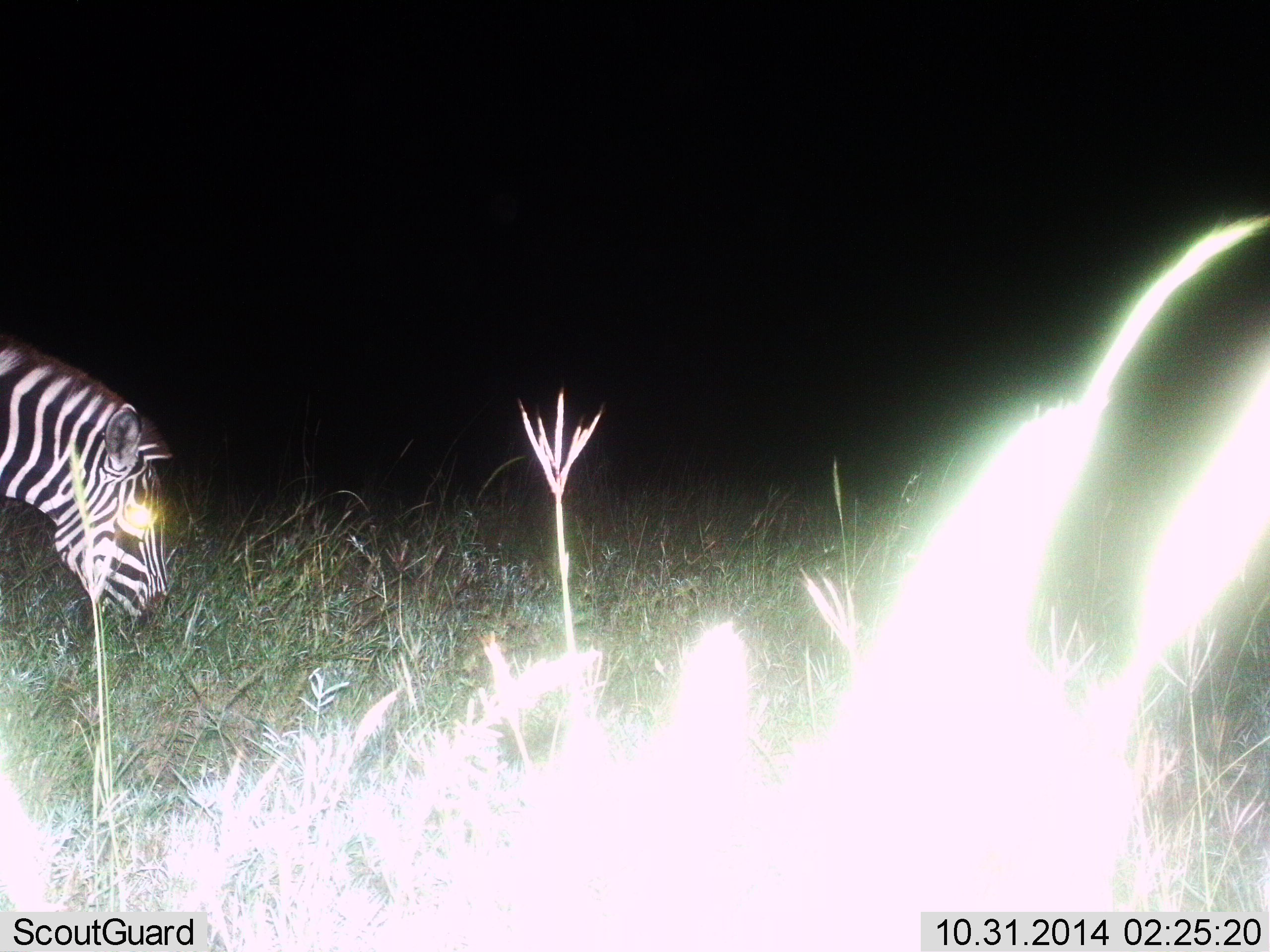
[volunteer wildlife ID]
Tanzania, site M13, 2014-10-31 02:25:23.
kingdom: Animalia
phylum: Chordata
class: Mammalia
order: Perissodactyla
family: Equidae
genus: Equus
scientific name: Equus quagga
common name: plains zebra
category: zebra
Zebra (plains zebra) (Equus quagga), count 1. Behavior (volunteer vote fractions): standing 40%, resting 0%, moving 0%, interacting 0%. Young present (vote fraction): 0%. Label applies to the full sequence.